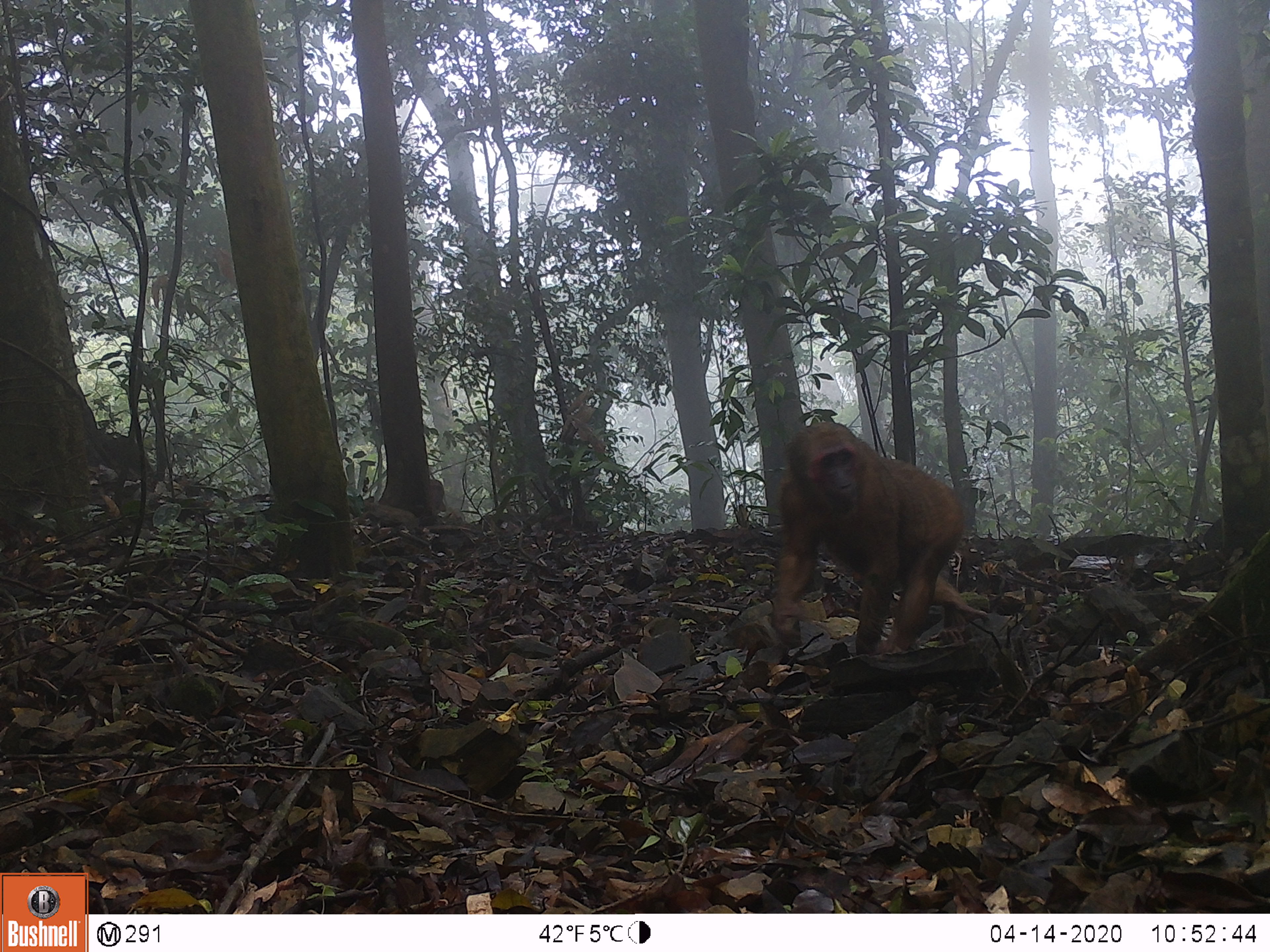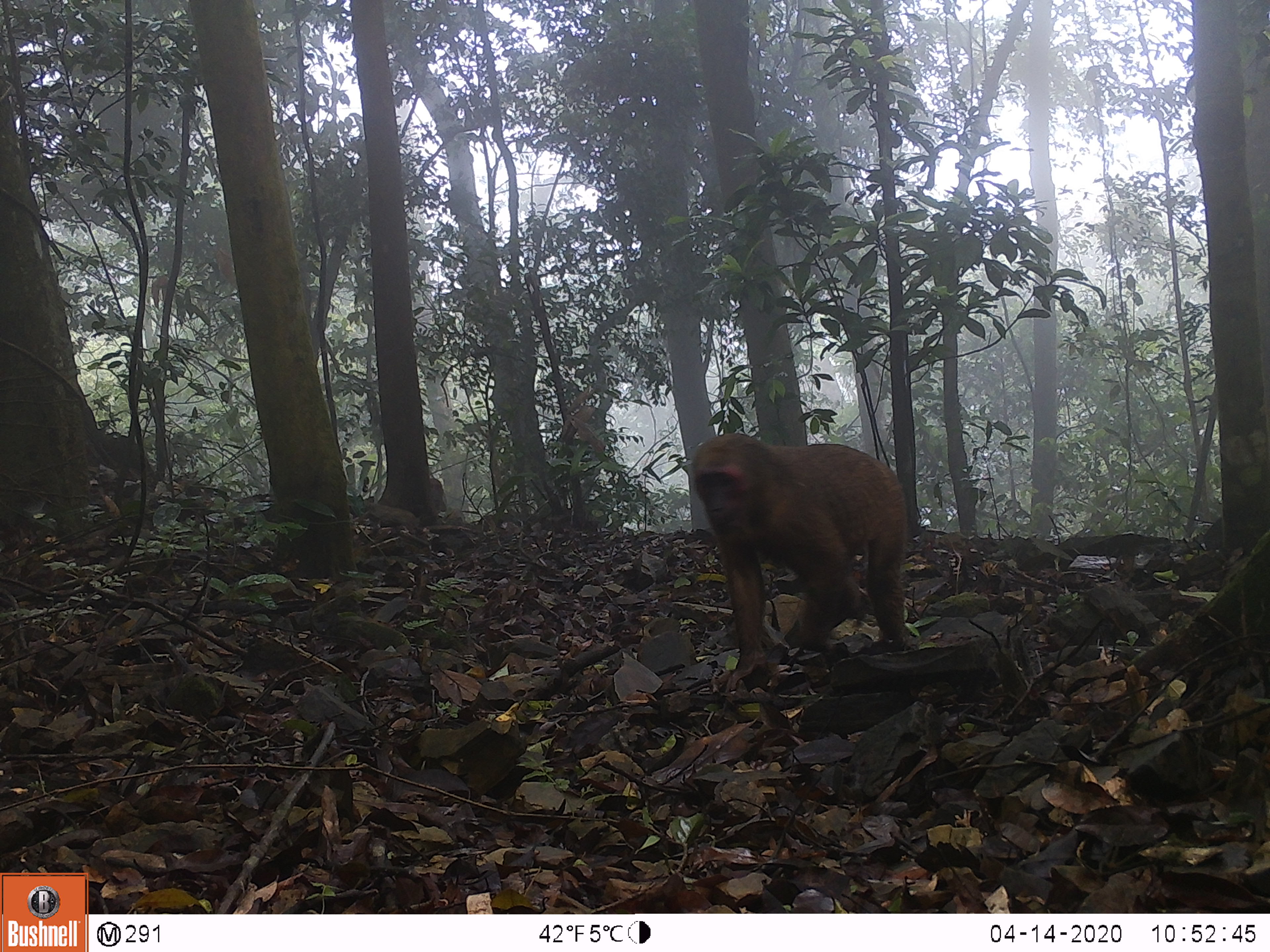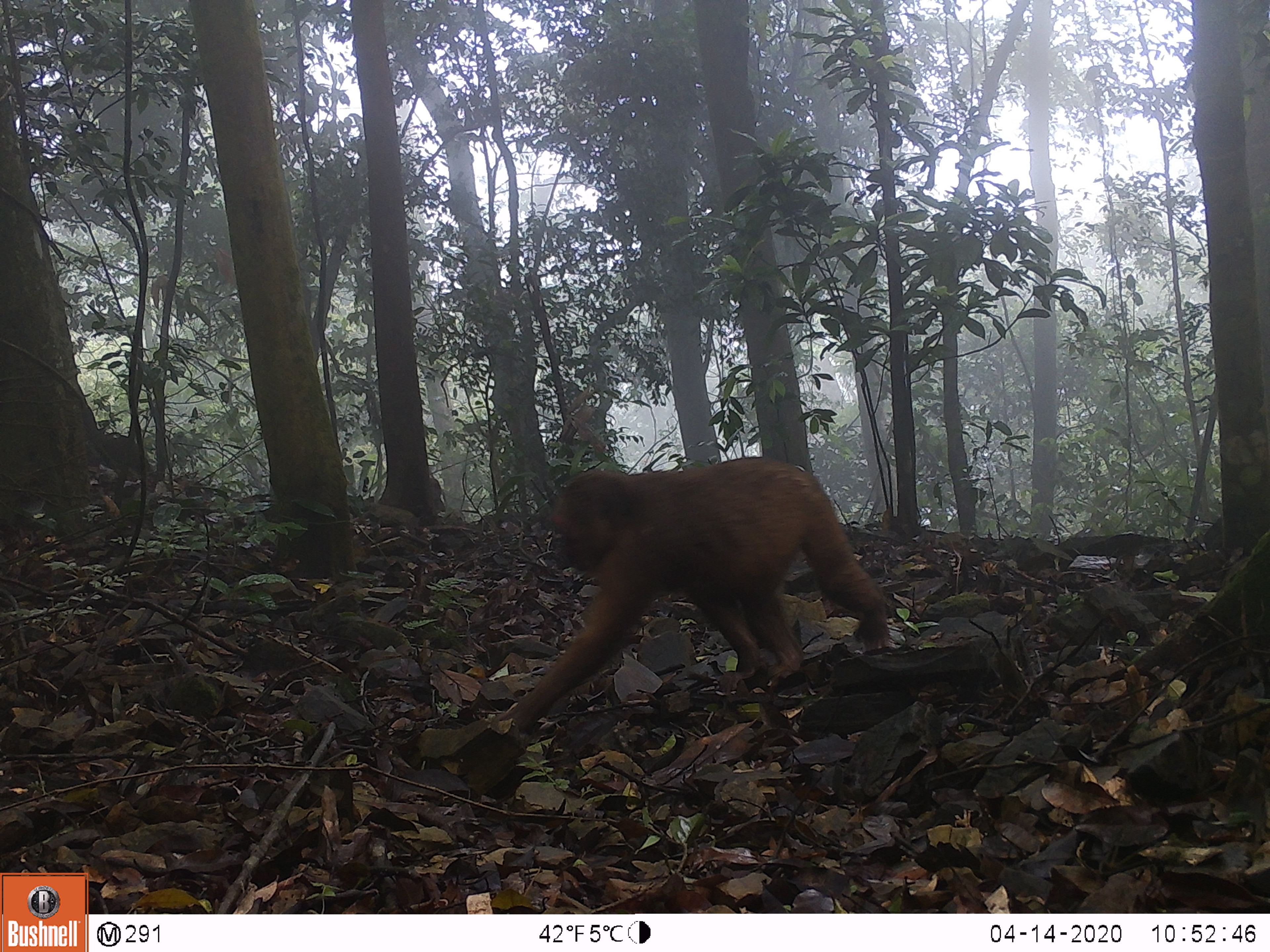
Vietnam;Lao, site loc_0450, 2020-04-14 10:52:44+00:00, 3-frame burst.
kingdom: Animalia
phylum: Chordata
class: Mammalia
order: Primates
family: Cercopithecidae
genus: Macaca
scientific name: Macaca arctoides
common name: stump-tailed macaque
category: stump tailed macaque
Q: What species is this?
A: Stump tailed macaque (stump-tailed macaque) (Macaca arctoides).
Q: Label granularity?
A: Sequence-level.